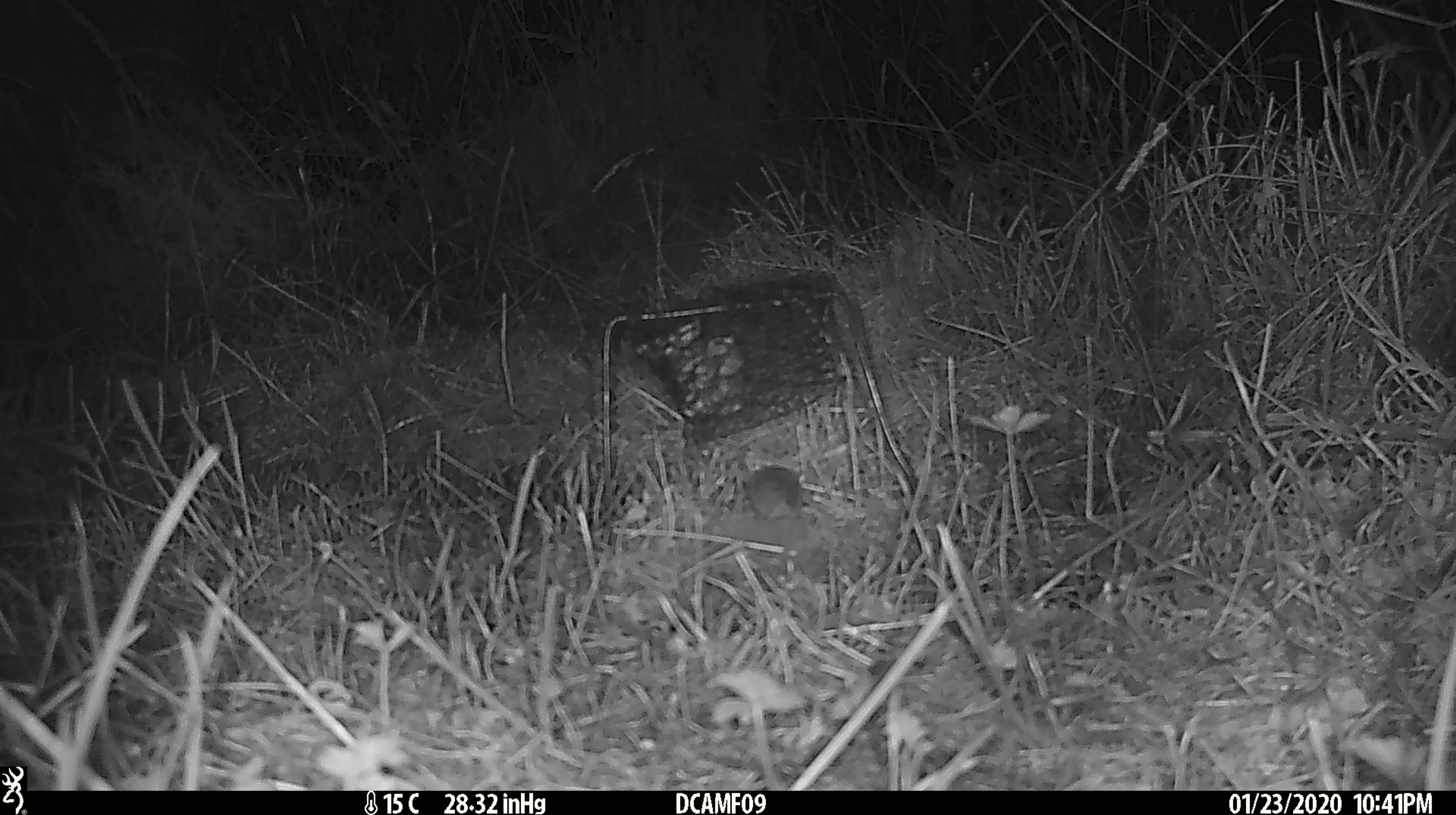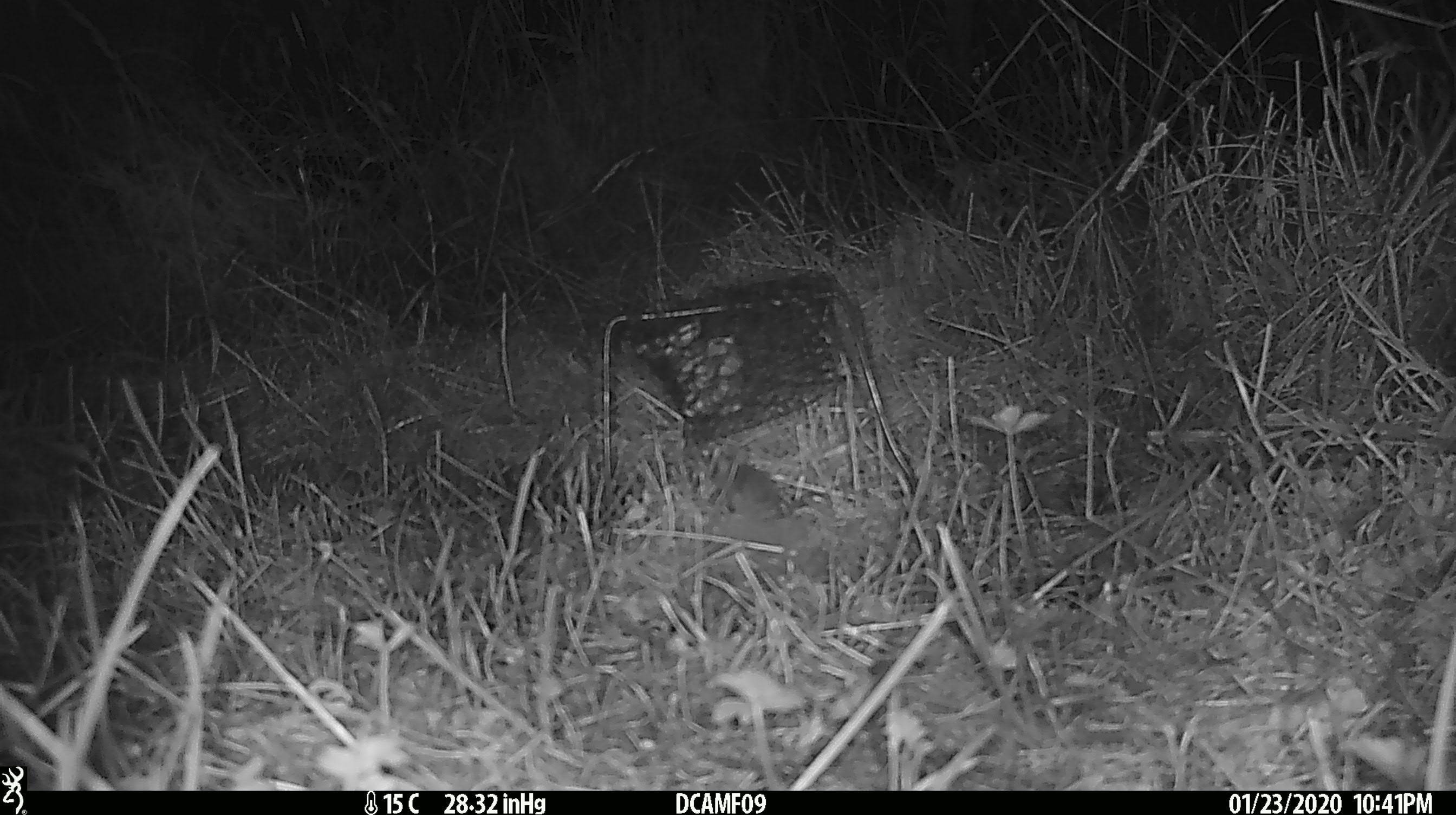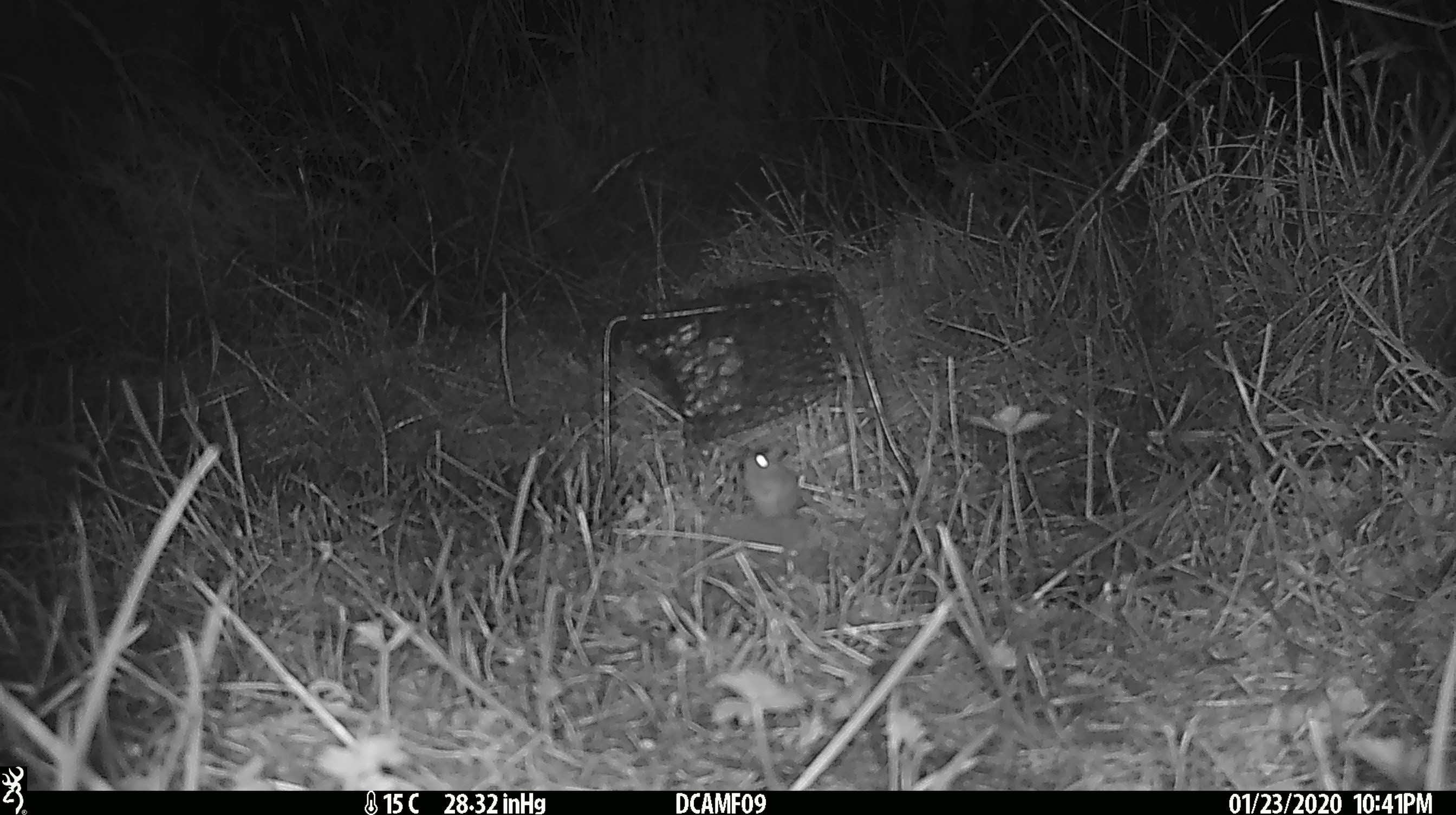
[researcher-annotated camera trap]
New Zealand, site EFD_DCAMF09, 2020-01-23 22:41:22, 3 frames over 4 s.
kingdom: Animalia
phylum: Chordata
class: Mammalia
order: Rodentia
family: Muridae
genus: Mus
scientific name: Mus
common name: mouse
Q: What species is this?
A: Mouse (Mus).